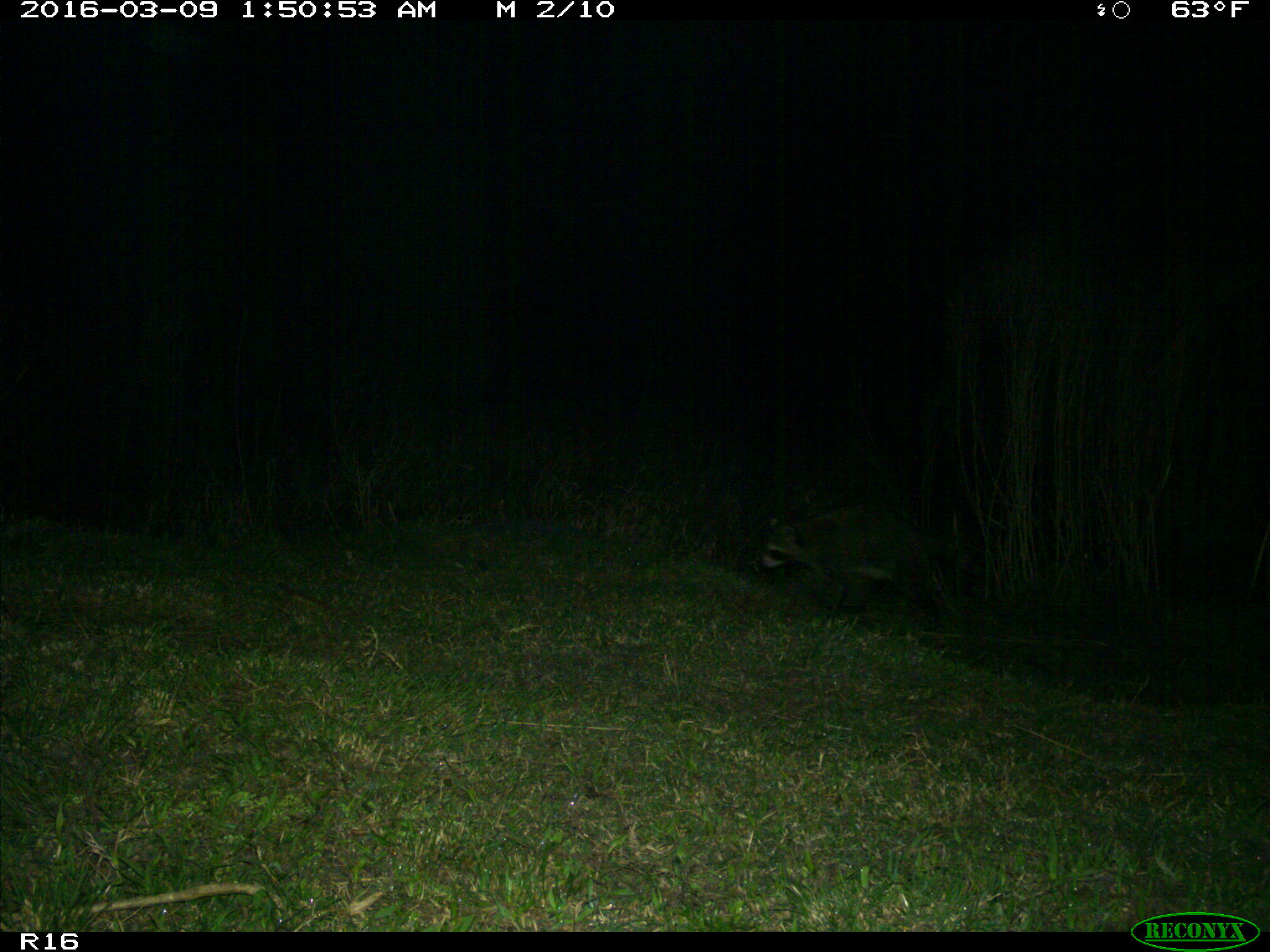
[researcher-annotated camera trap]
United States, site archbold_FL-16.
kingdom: Animalia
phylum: Chordata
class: Mammalia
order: Carnivora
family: Procyonidae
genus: Procyon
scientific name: Procyon lotor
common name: common raccoon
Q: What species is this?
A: Procyon lotor (common raccoon).